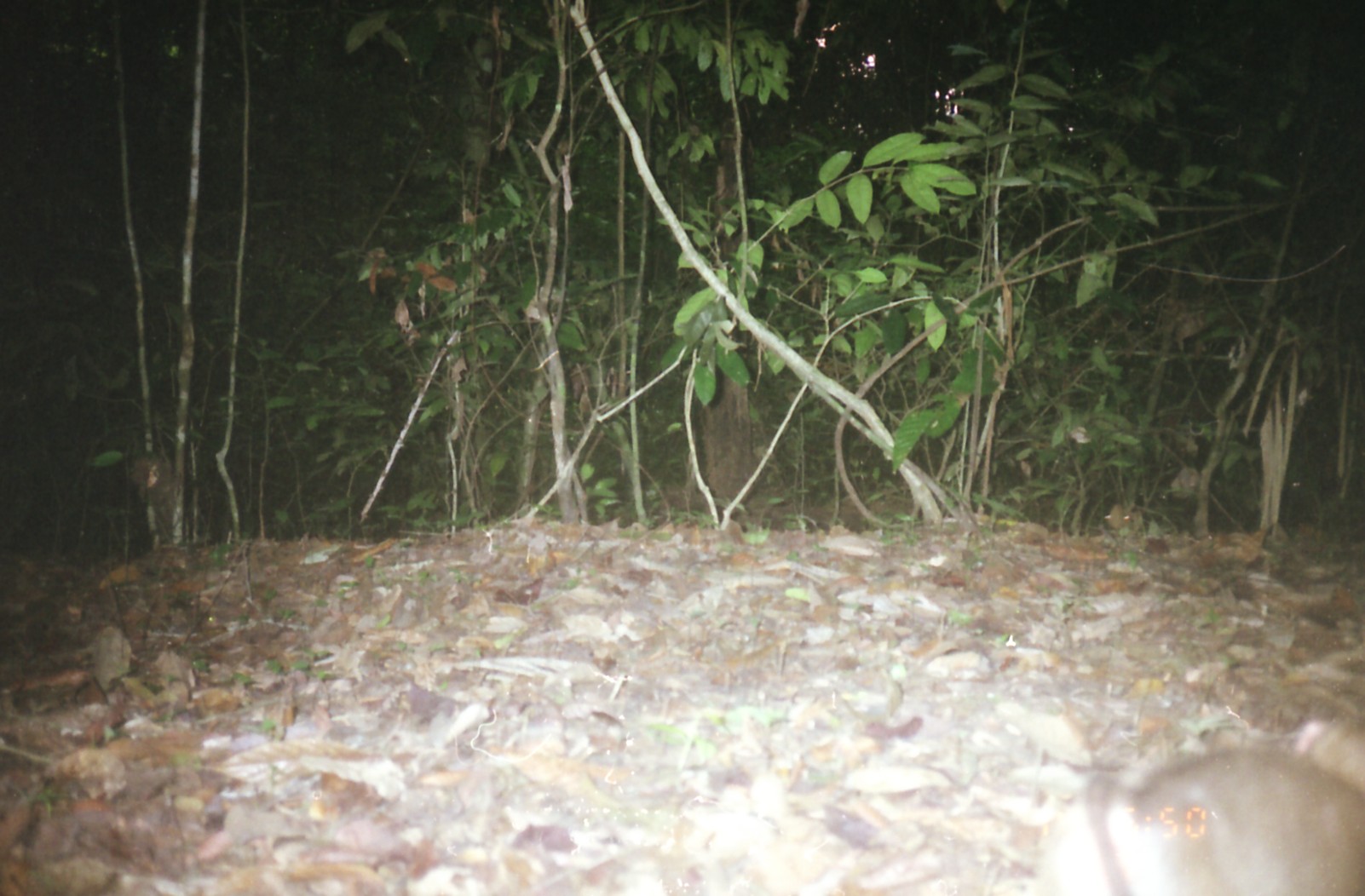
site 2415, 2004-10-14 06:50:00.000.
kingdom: Animalia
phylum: Chordata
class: Mammalia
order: Primates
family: Cercopithecidae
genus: Macaca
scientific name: Macaca nemestrina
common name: southern pig-tailed macaque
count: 1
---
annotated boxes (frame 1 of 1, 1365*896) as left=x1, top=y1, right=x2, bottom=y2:
macaca nemestrina: left=1033, top=724, right=1360, bottom=896